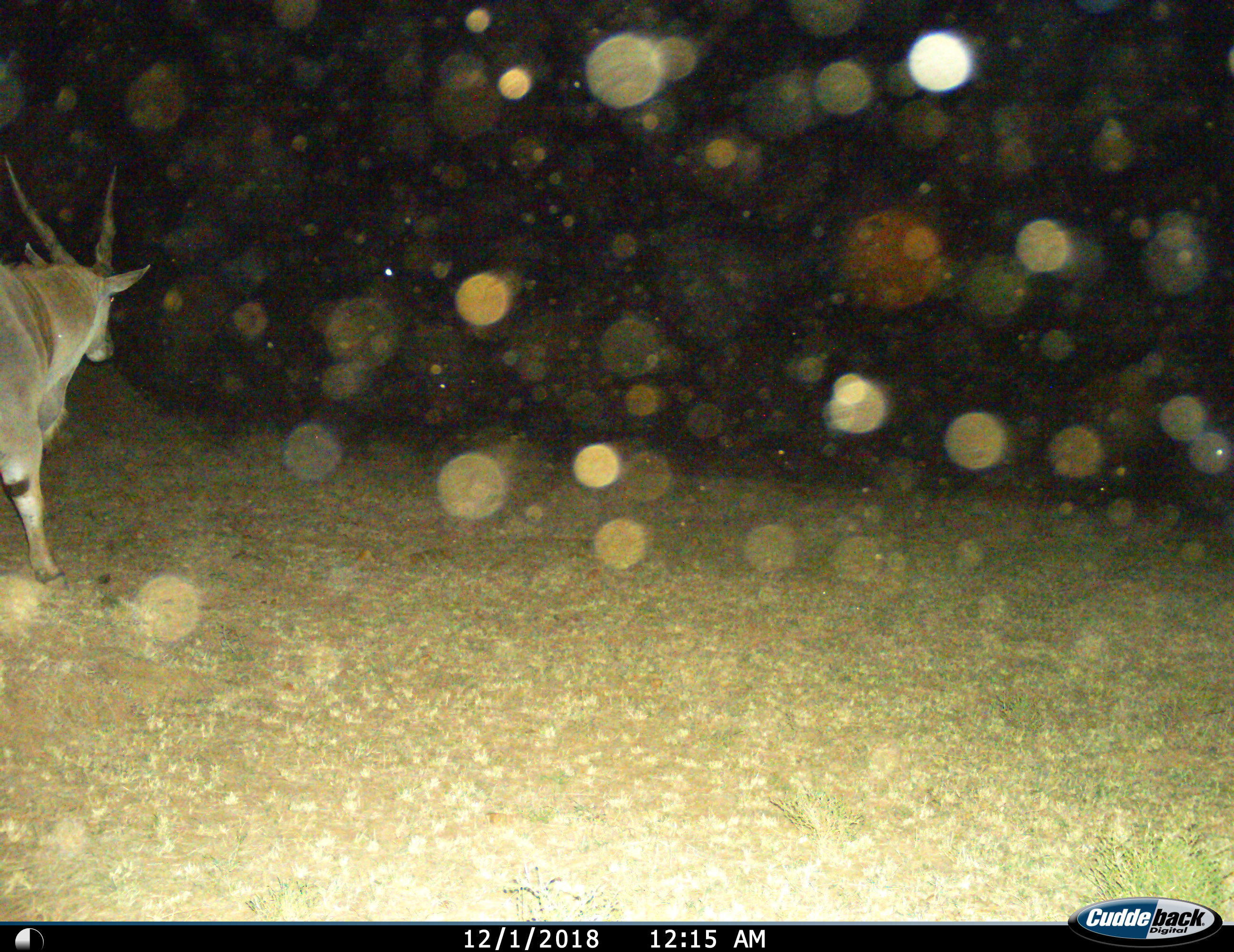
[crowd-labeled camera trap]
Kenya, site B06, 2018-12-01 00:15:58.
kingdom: Animalia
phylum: Chordata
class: Mammalia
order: Artiodactyla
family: Bovidae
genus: Tragelaphus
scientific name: Tragelaphus oryx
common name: eland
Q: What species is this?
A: Eland (Tragelaphus oryx).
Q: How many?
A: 1.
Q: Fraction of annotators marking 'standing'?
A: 25%.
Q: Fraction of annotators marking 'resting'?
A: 0%.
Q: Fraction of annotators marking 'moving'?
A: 75%.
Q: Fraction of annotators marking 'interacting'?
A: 0%.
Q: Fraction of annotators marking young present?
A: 0%.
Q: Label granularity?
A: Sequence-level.